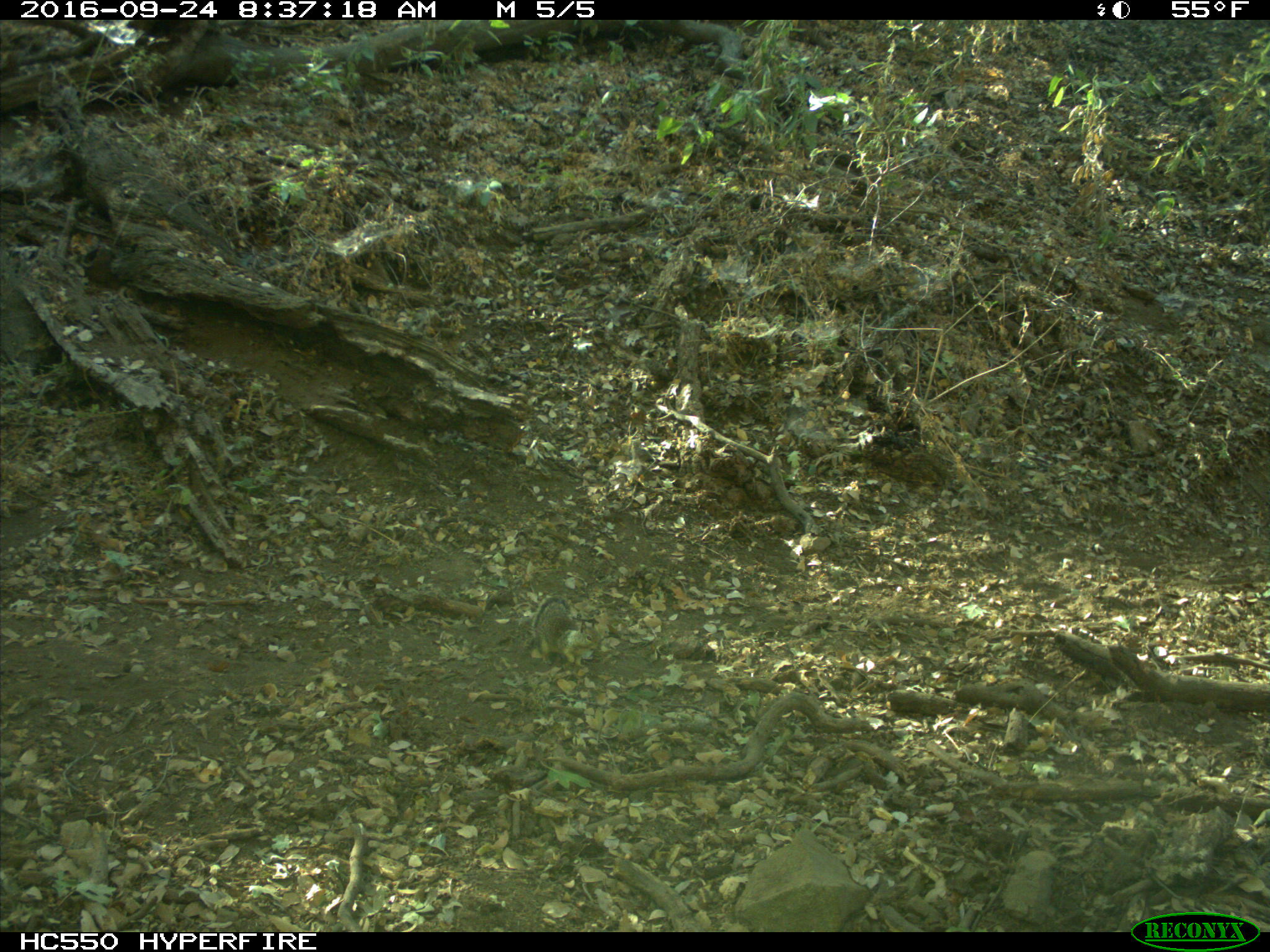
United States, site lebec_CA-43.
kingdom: Animalia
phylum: Chordata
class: Mammalia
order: Rodentia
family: Sciuridae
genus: Otospermophilus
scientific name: Otospermophilus beecheyi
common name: california ground squirrel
Otospermophilus beecheyi (california ground squirrel).